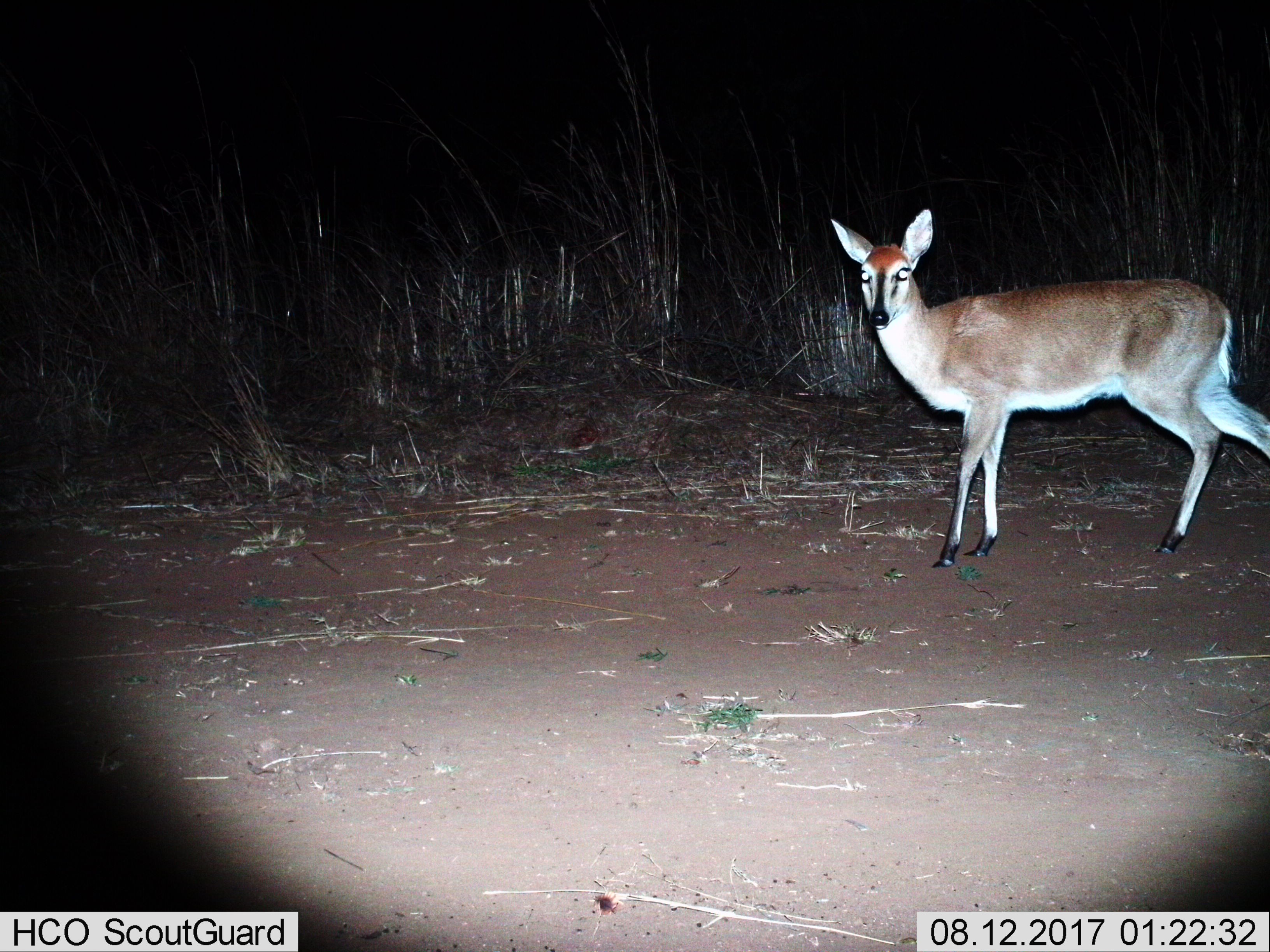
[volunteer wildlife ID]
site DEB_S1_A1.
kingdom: Animalia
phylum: Chordata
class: Mammalia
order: Artiodactyla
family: Bovidae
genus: Sylvicapra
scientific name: Sylvicapra grimmia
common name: common duiker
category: duikercommongrey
Duikercommongrey (common duiker) (Sylvicapra grimmia), count 1. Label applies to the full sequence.